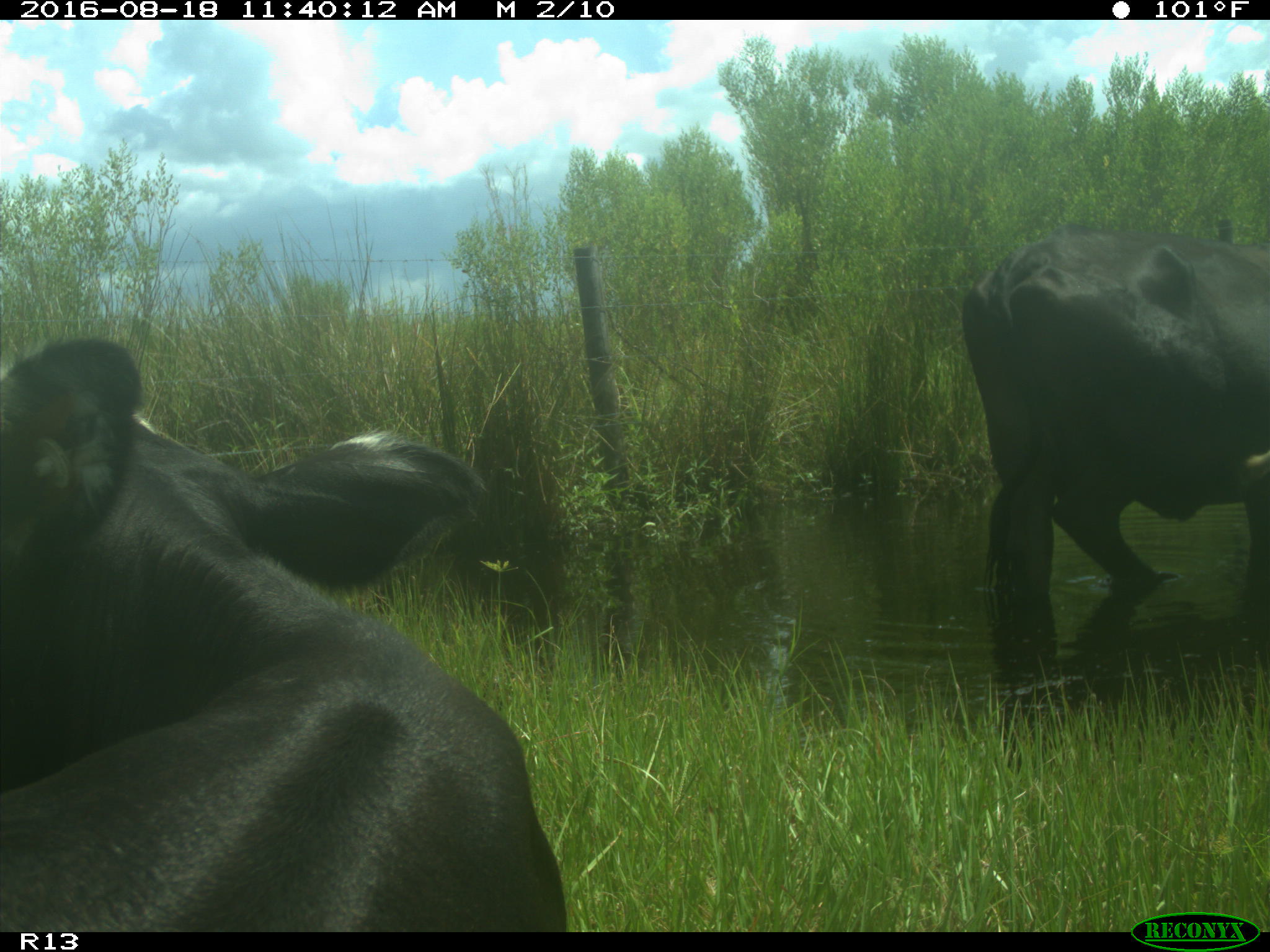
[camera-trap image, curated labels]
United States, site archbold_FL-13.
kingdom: Animalia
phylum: Chordata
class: Mammalia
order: Artiodactyla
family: Bovidae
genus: Bos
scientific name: Bos taurus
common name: domestic cow